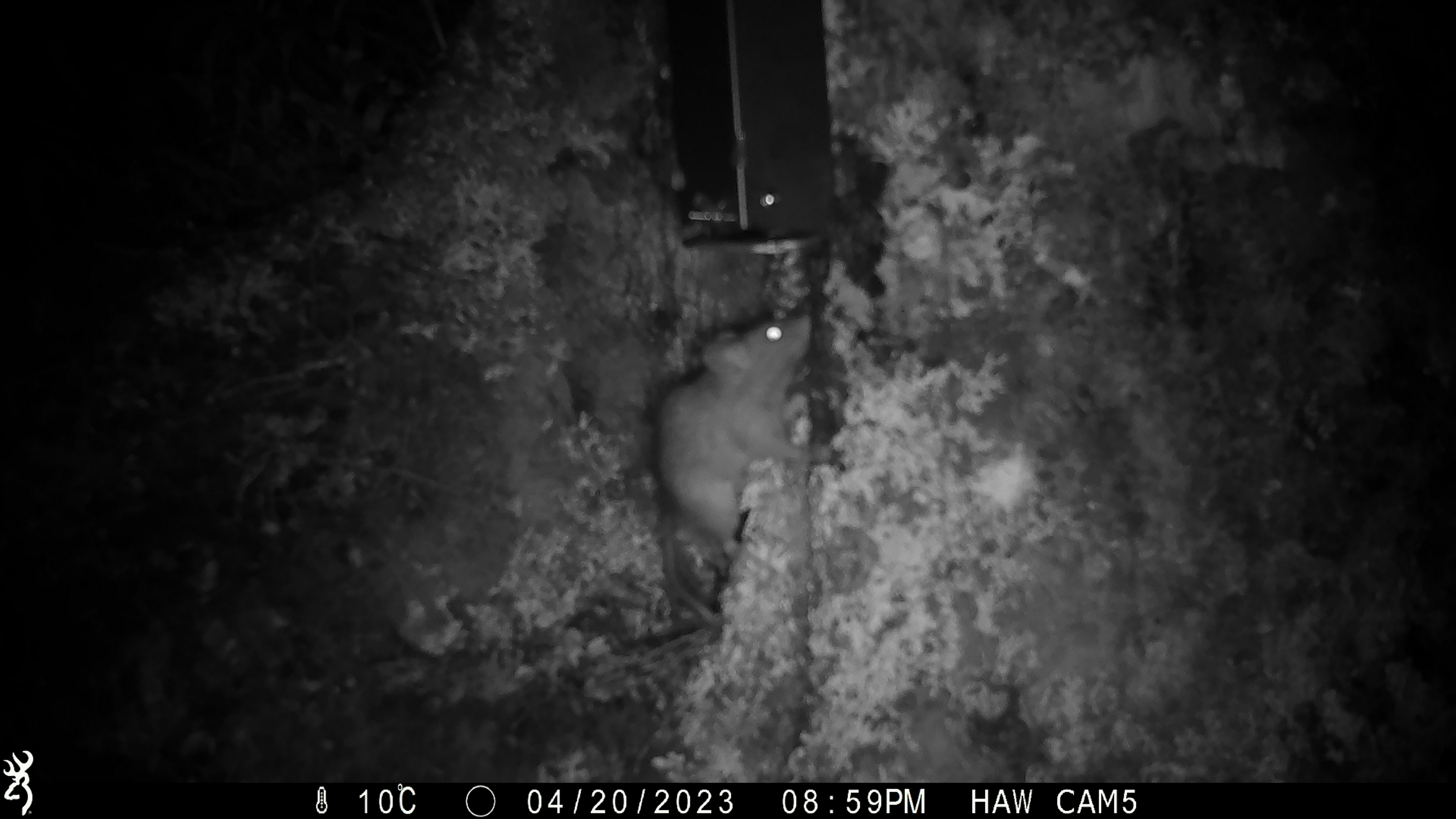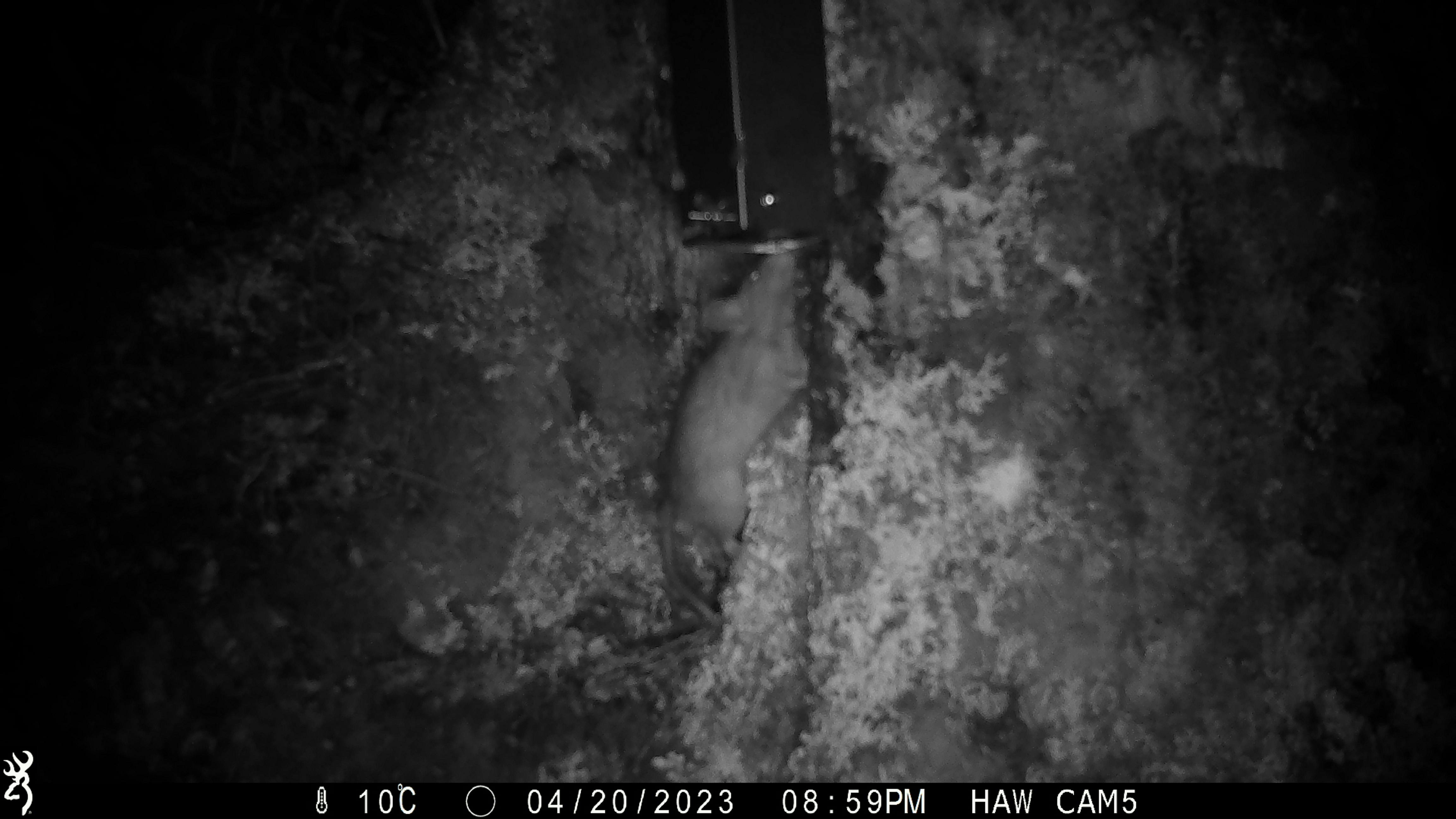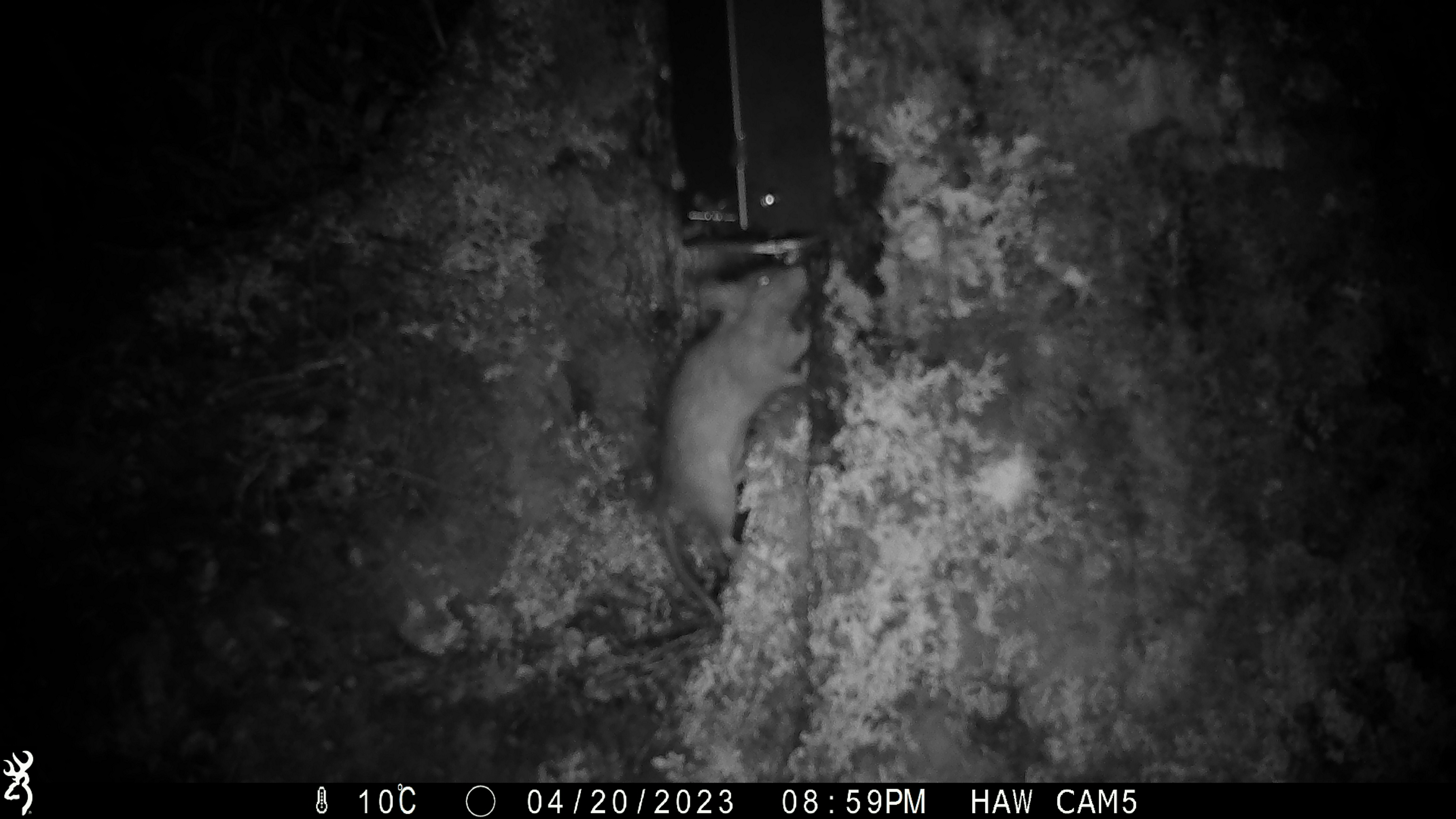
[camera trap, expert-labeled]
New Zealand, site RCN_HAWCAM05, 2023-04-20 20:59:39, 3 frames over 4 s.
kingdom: Animalia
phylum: Chordata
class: Mammalia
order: Rodentia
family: Muridae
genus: Rattus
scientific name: Rattus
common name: rat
Rat (Rattus).